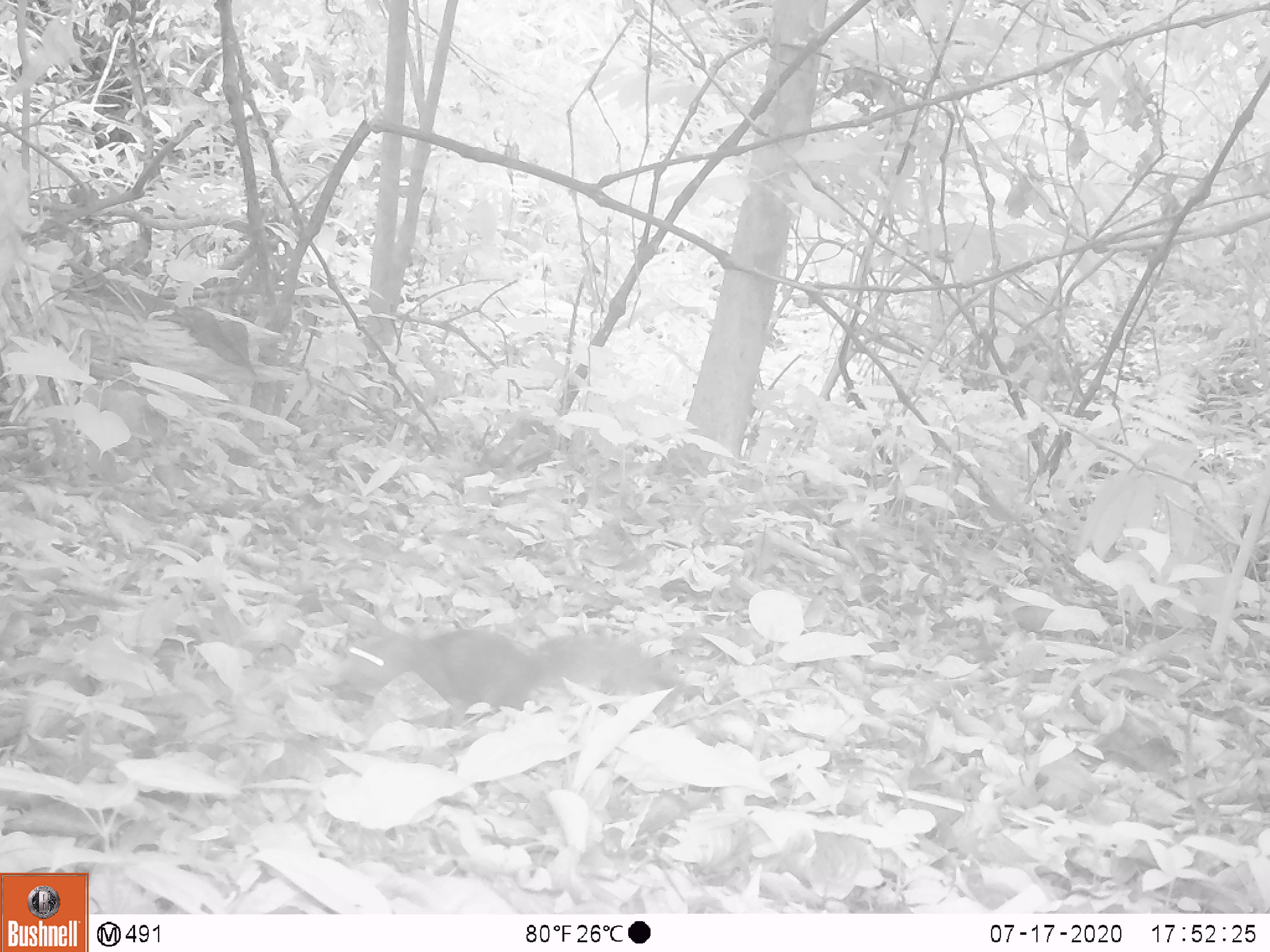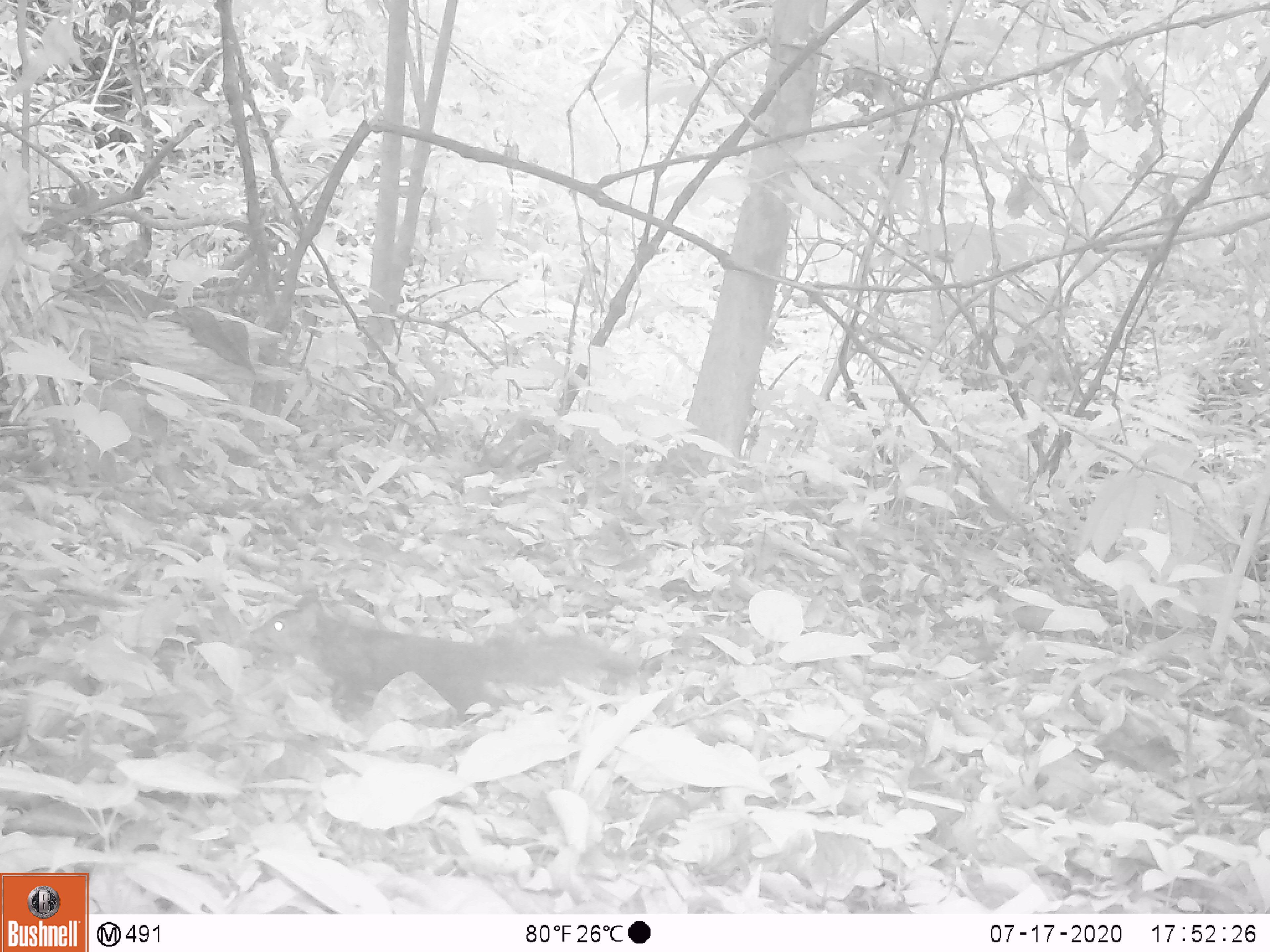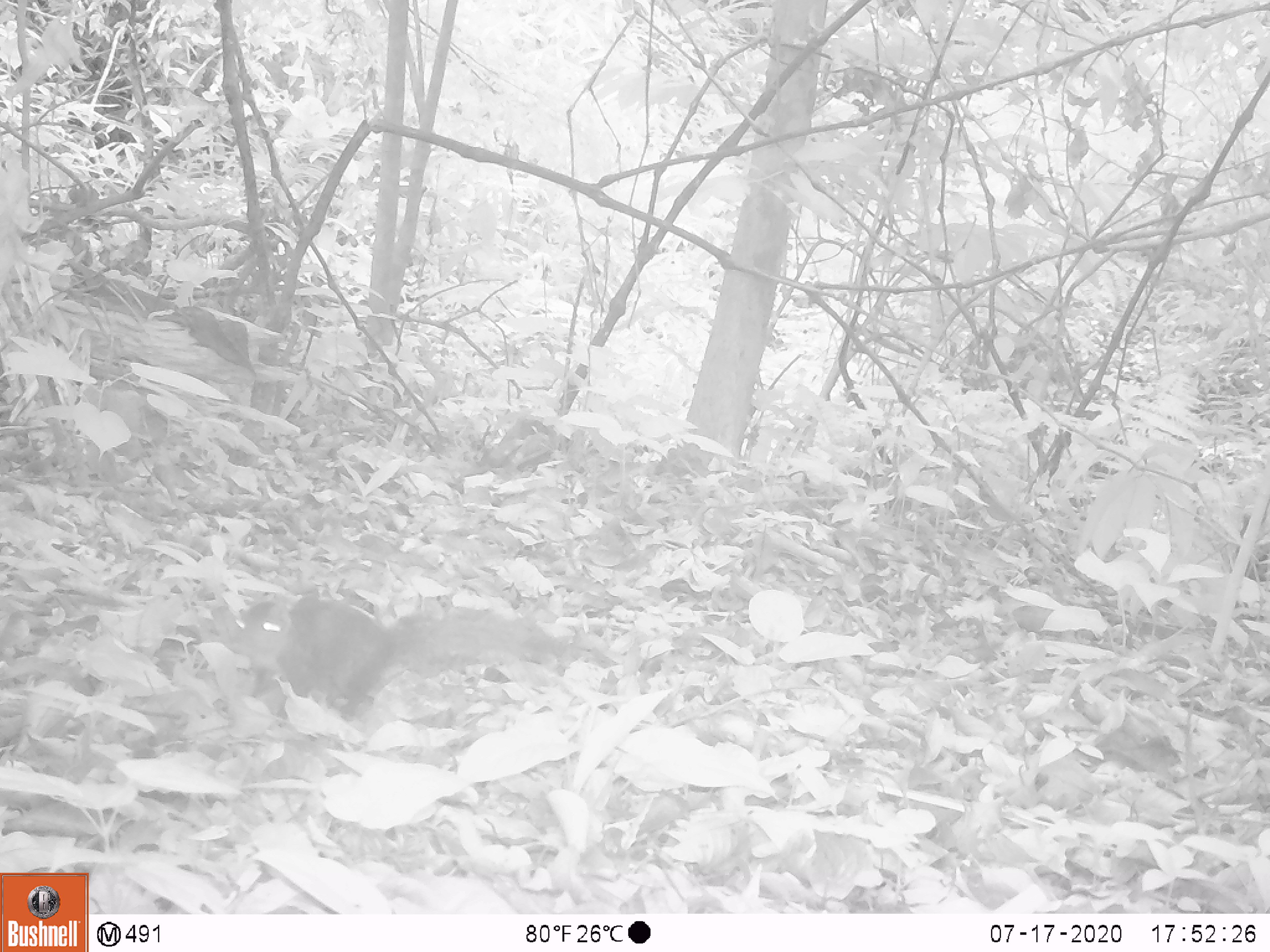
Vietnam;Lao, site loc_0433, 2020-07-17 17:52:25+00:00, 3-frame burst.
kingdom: Animalia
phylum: Chordata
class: Mammalia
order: Rodentia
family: Sciuridae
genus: Dremomys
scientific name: Dremomys rufigenis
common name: red-cheeked squirrel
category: red cheeked squirrel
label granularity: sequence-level